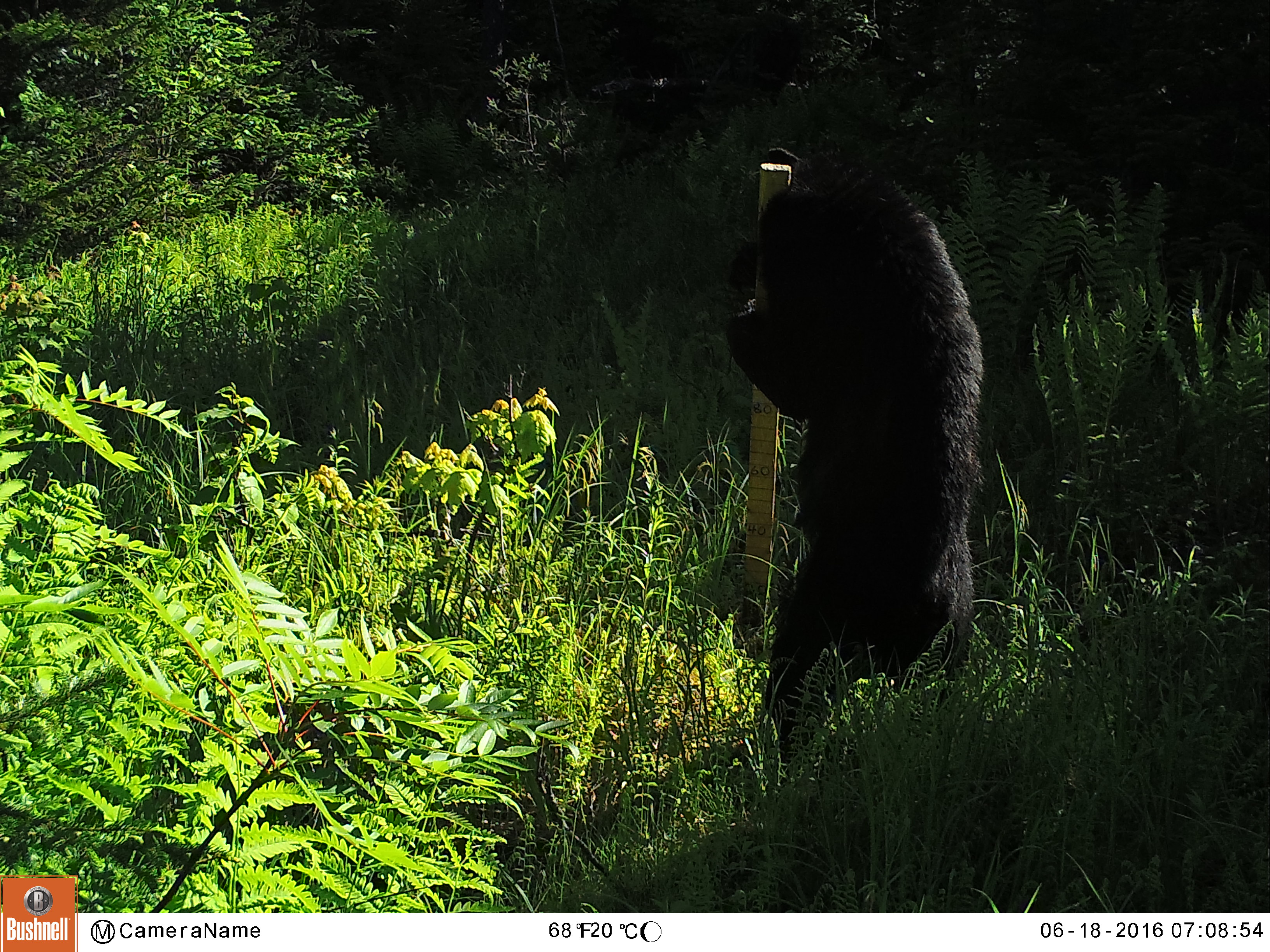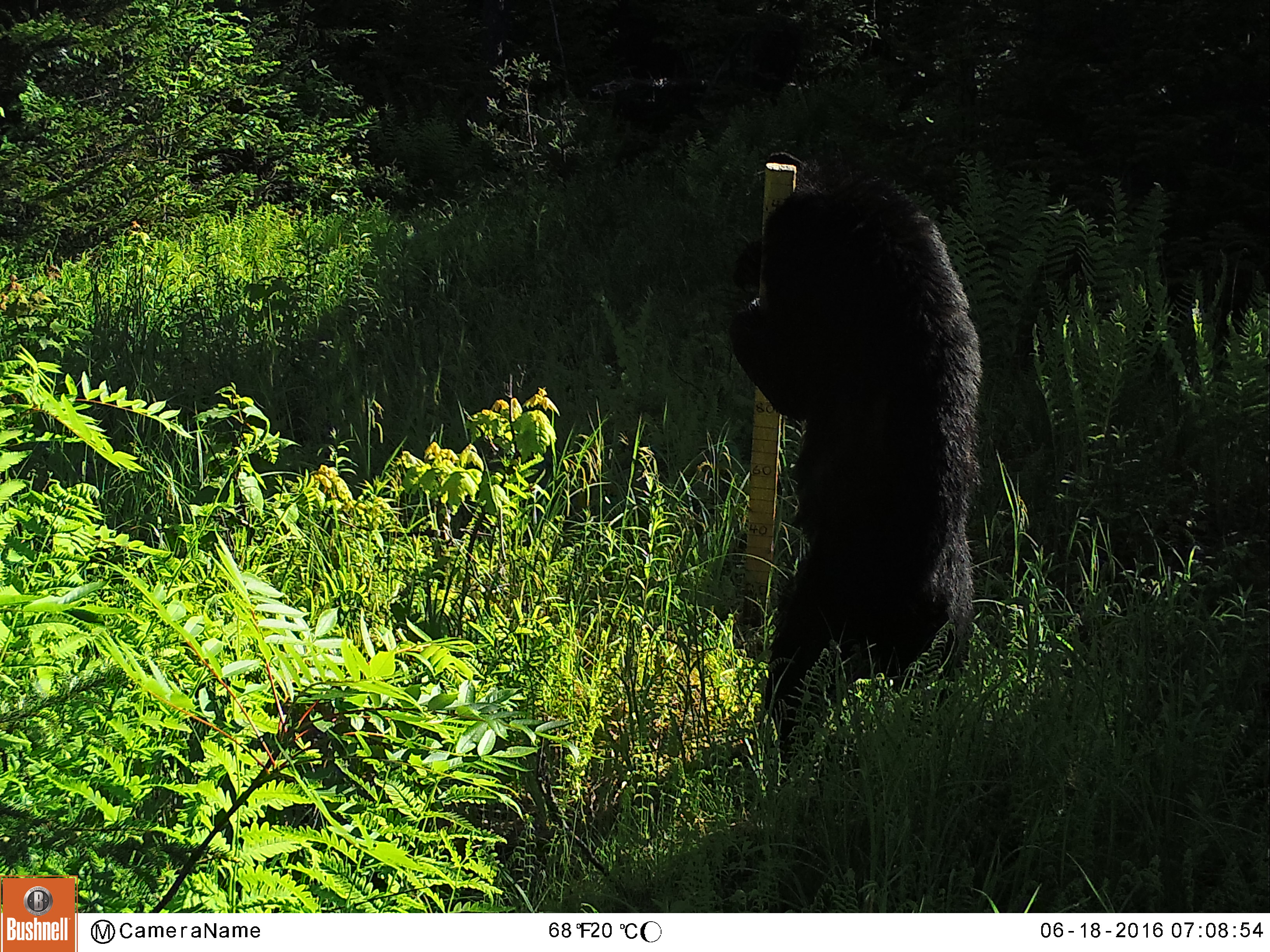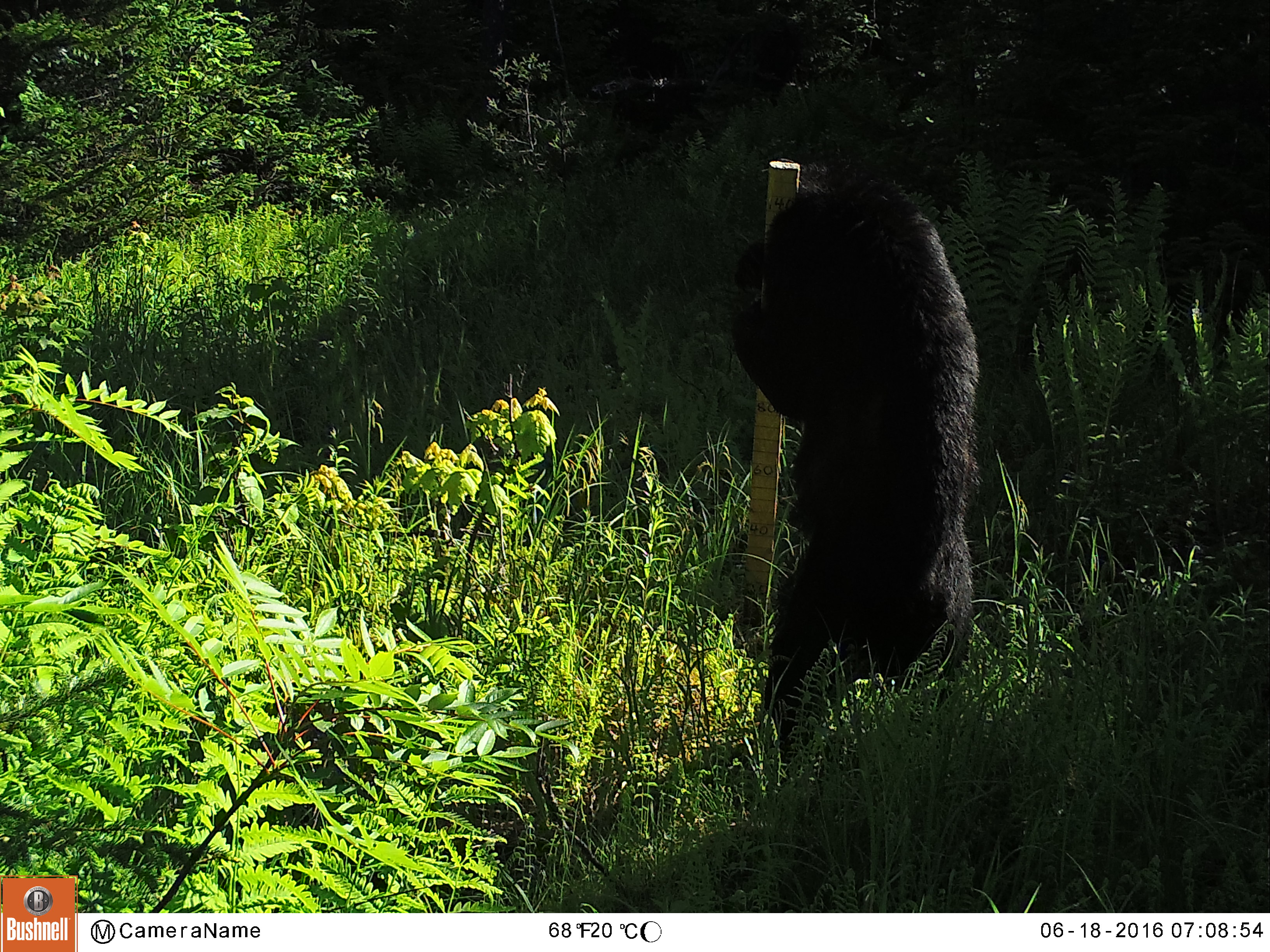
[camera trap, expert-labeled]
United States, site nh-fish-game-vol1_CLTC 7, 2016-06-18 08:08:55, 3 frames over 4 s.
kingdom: Animalia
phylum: Chordata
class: Mammalia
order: Carnivora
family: Ursidae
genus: Ursus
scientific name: Ursus americanus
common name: black bear